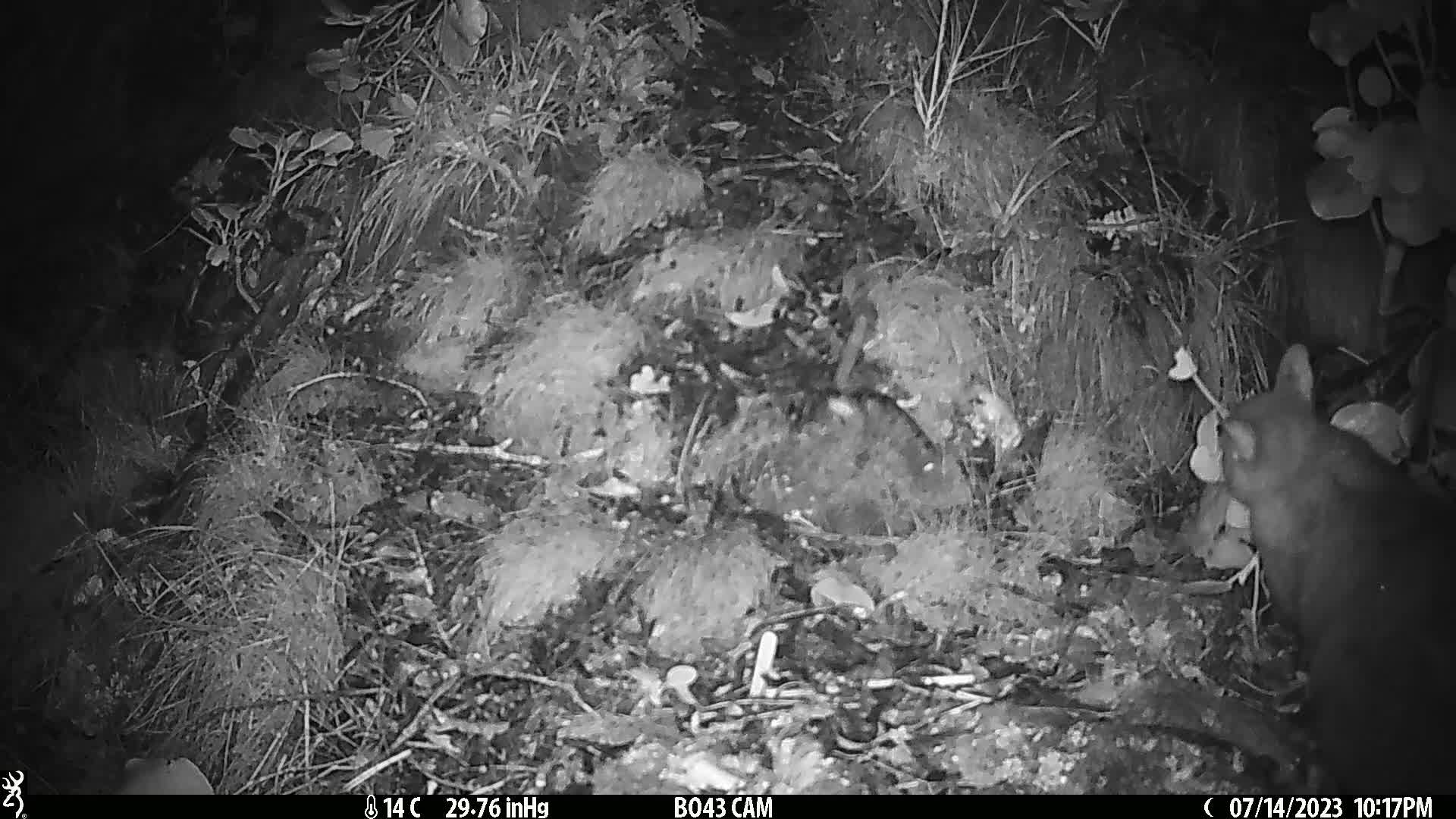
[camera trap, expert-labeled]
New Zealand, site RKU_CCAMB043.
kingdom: Animalia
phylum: Chordata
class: Mammalia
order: Diprotodontia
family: Phalangeridae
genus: Trichosurus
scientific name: Trichosurus vulpecula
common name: common brushtail possum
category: possum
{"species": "possum (common brushtail possum) (Trichosurus vulpecula)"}